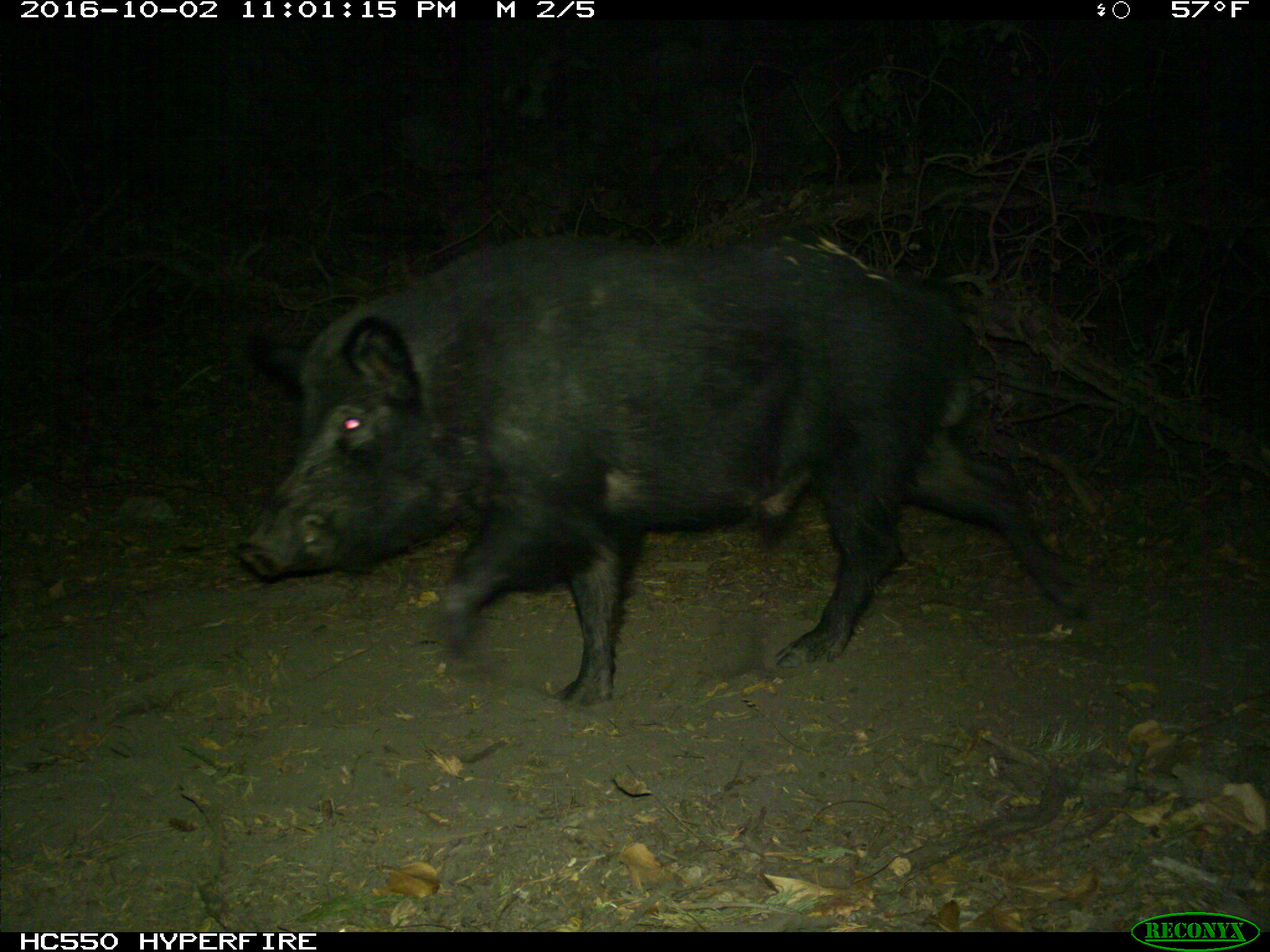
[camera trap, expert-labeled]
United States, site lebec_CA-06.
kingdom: Animalia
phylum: Chordata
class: Mammalia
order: Artiodactyla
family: Suidae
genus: Sus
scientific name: Sus scrofa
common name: wild boar